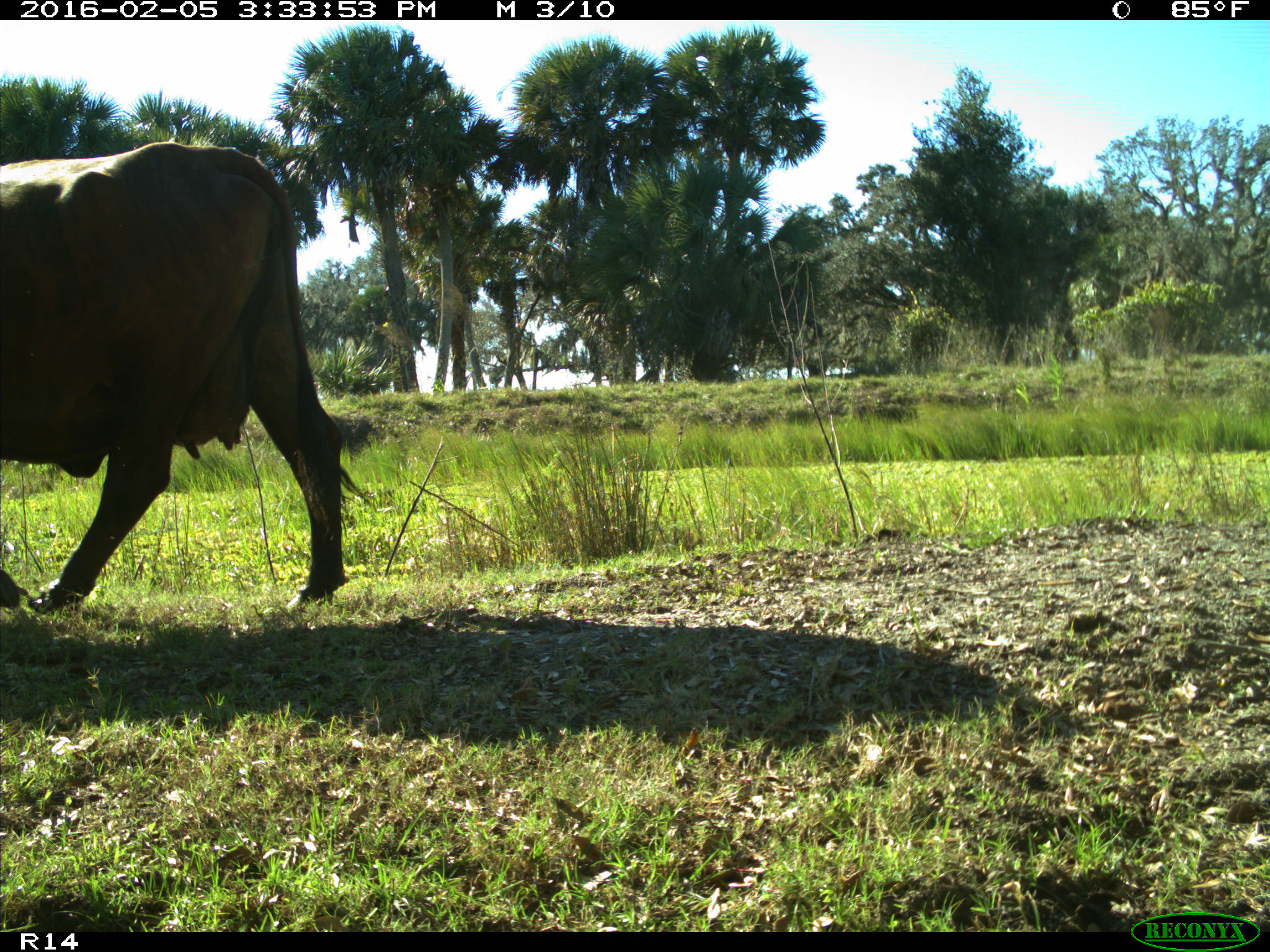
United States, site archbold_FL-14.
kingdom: Animalia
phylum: Chordata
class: Mammalia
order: Artiodactyla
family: Bovidae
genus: Bos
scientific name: Bos taurus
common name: domestic cow